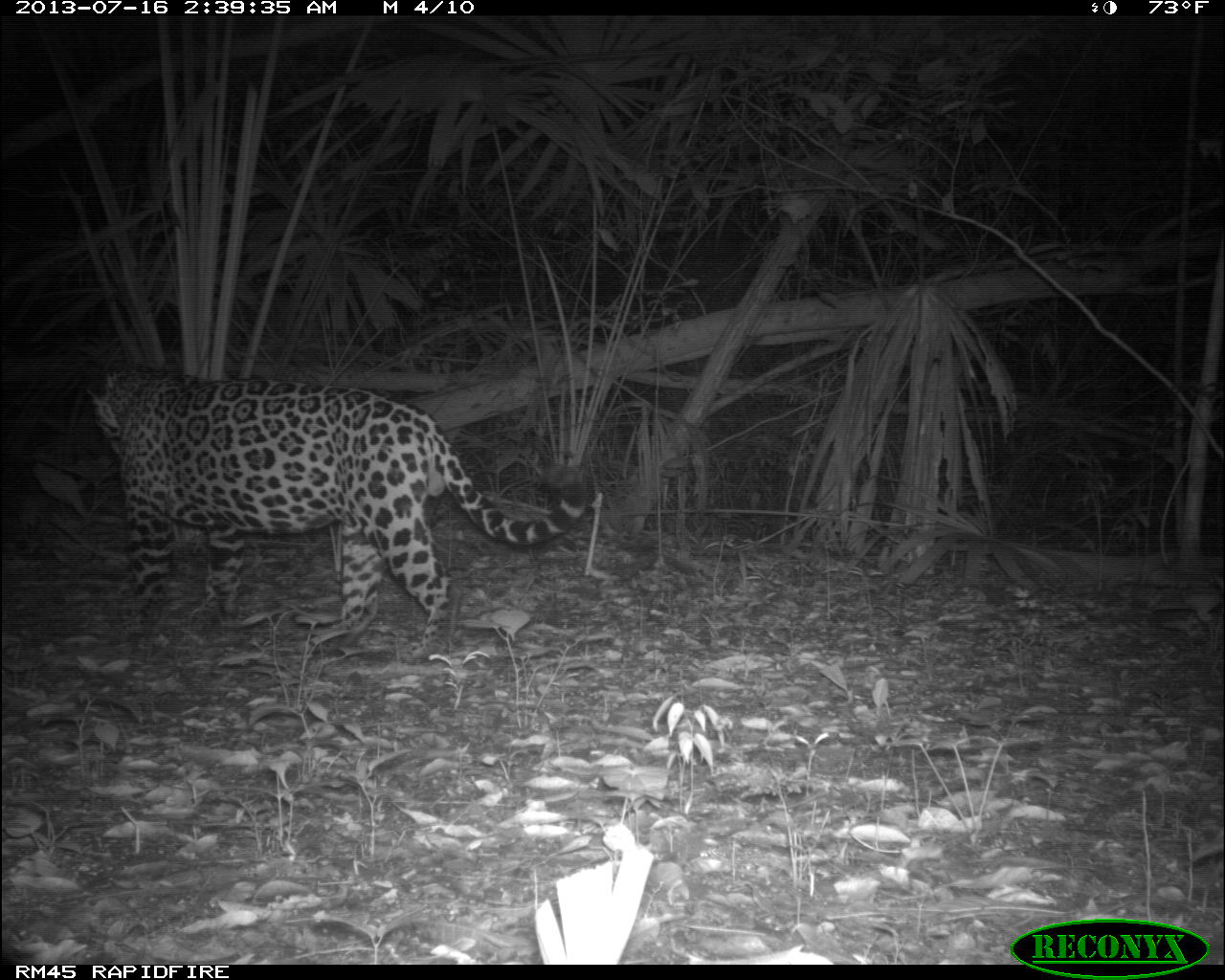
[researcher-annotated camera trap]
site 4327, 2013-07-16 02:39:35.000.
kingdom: Animalia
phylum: Chordata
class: Mammalia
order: Carnivora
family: Felidae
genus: Panthera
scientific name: Panthera onca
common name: jaguar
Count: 1.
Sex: male.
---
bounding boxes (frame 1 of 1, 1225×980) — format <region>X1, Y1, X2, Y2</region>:
panthera onca: <region>87, 356, 588, 650</region>